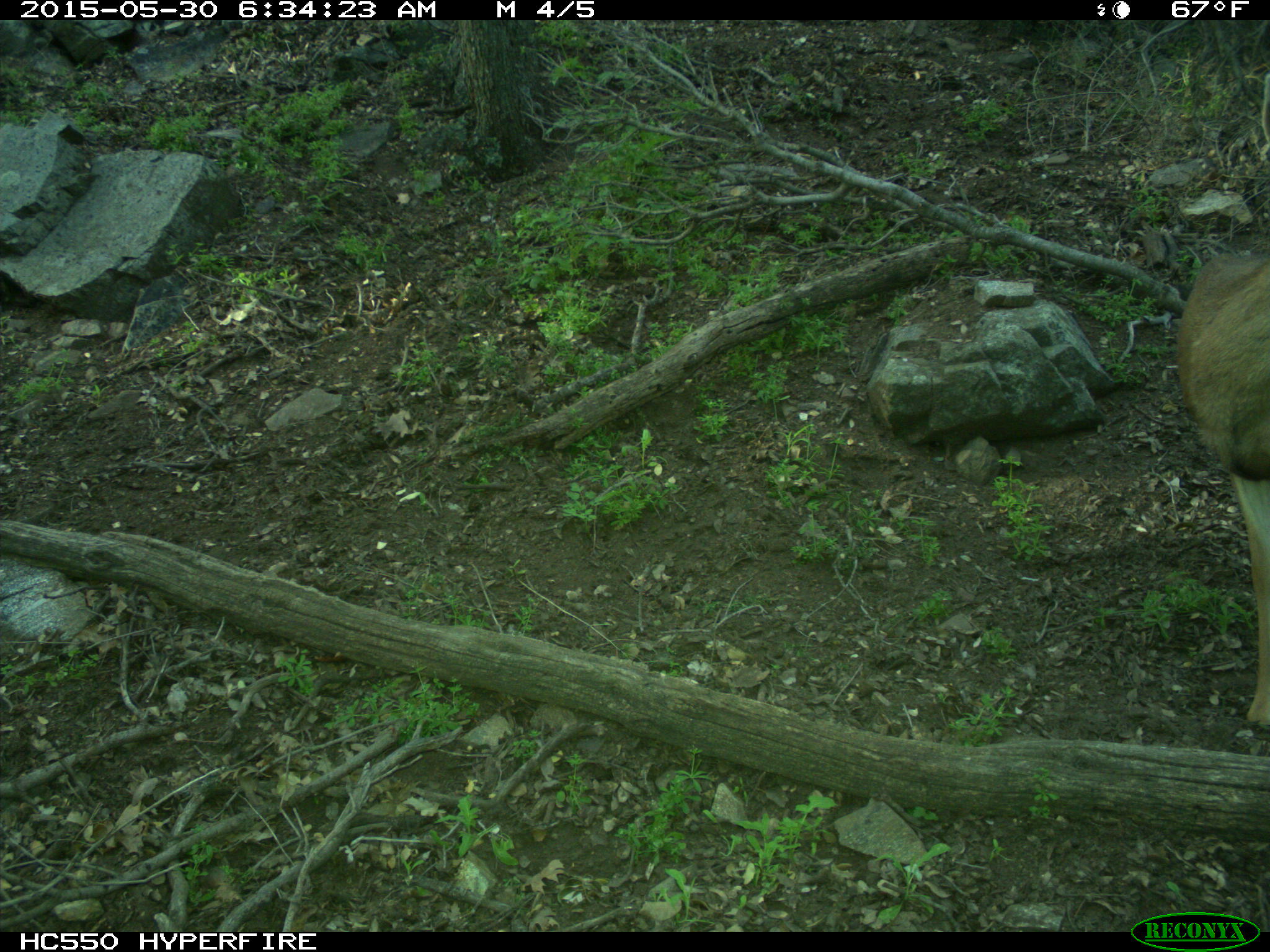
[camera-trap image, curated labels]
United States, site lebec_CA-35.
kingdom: Animalia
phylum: Chordata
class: Mammalia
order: Artiodactyla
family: Cervidae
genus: Odocoileus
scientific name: Odocoileus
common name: deer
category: unidentified deer